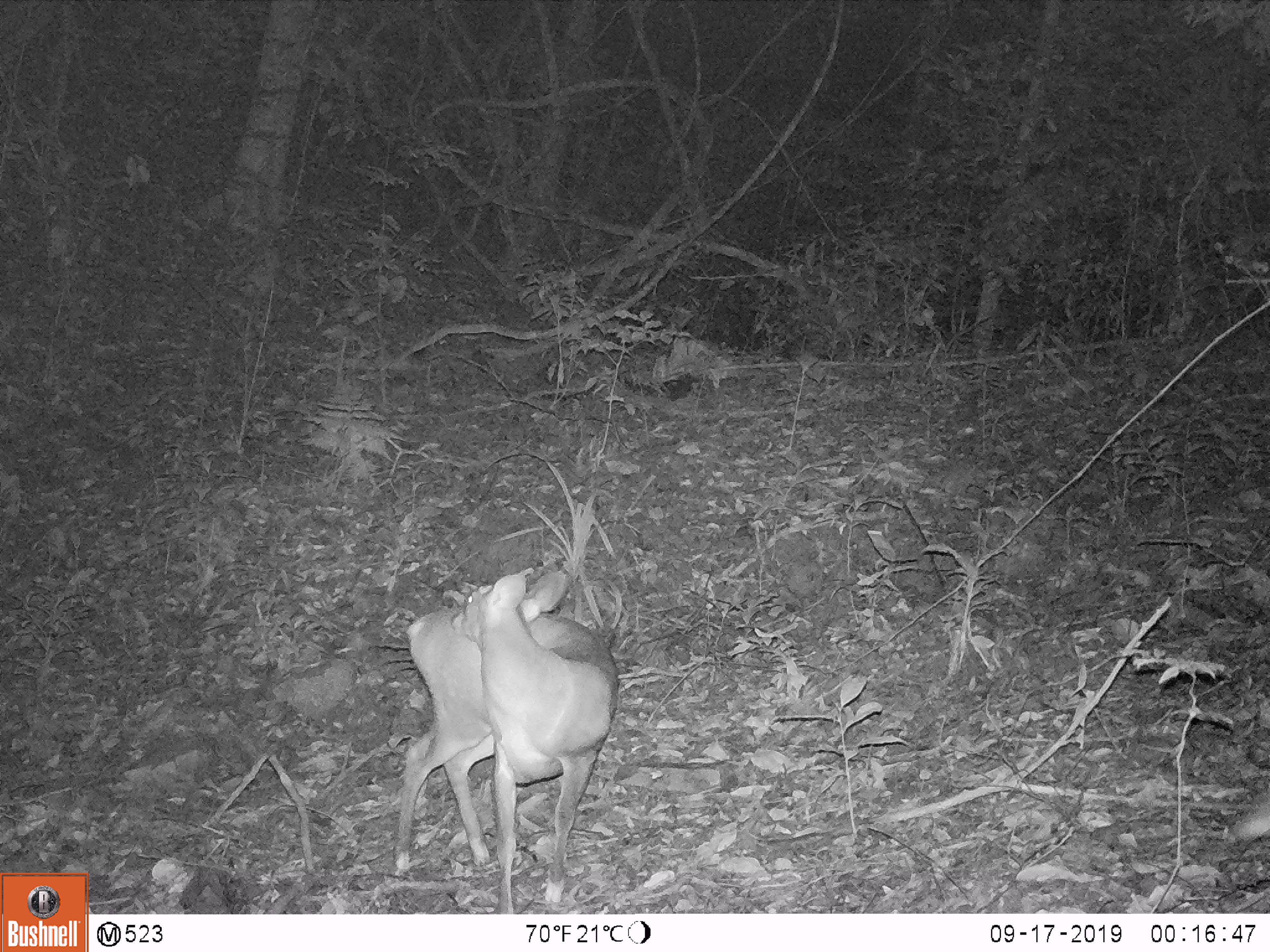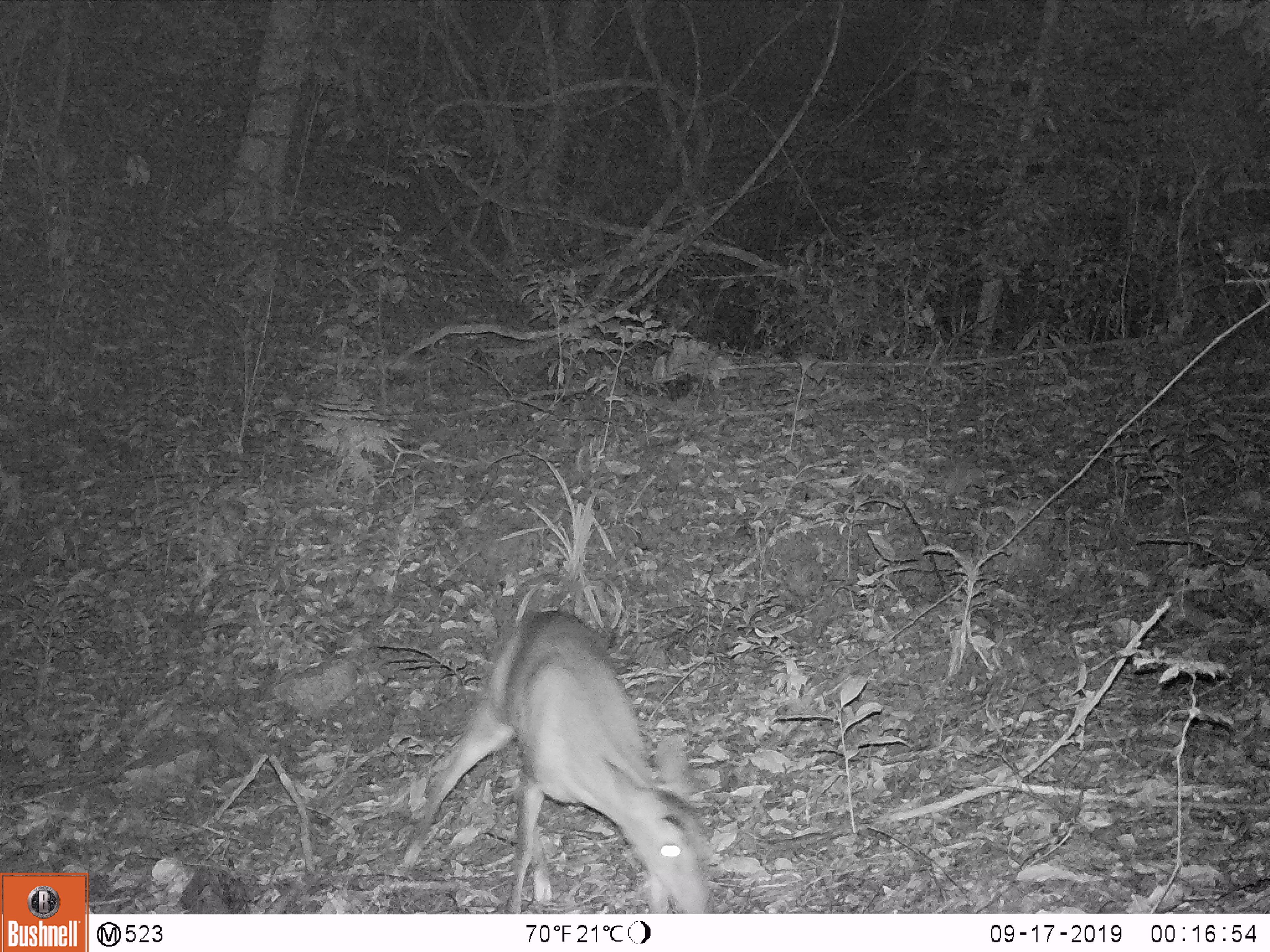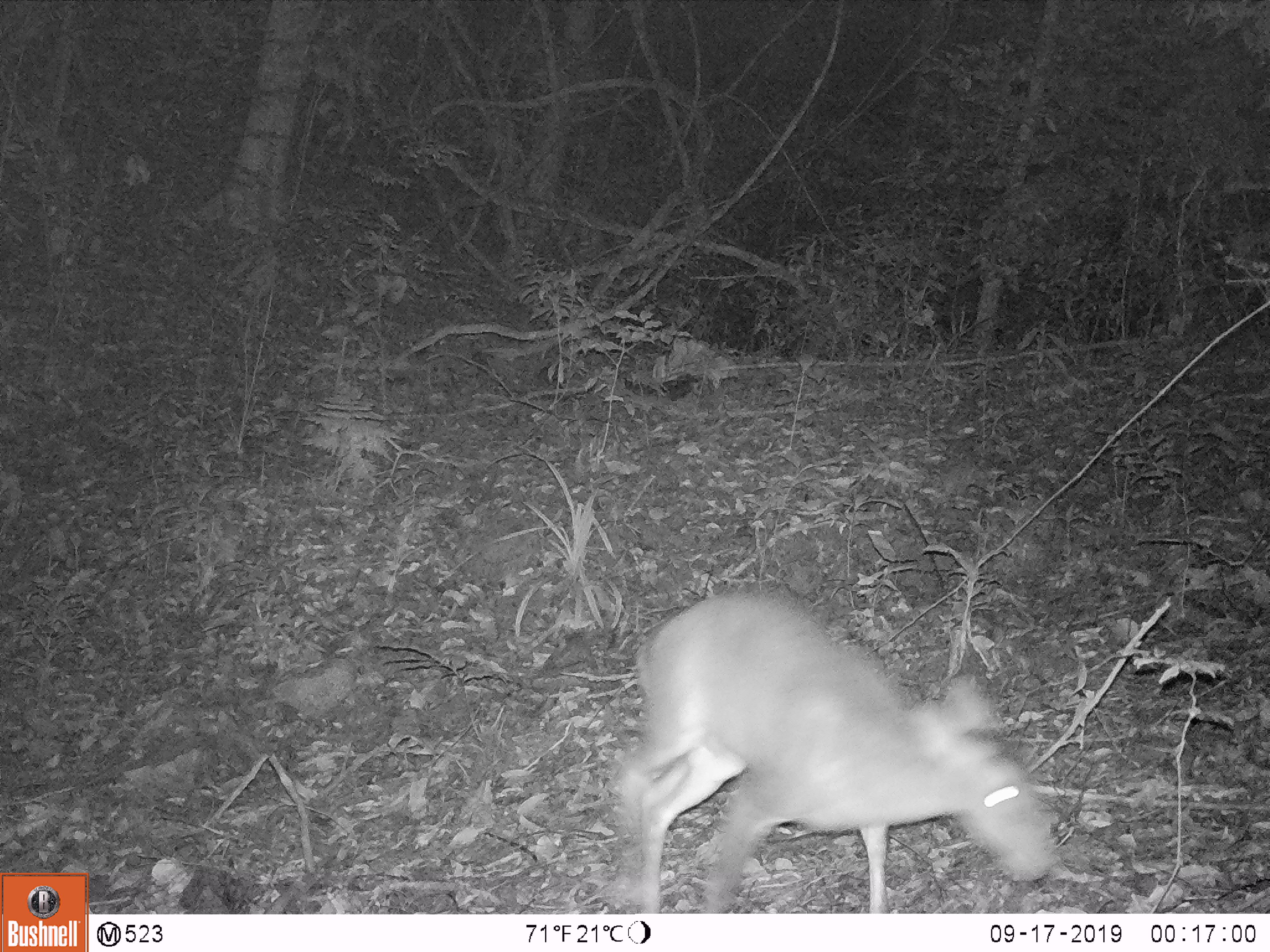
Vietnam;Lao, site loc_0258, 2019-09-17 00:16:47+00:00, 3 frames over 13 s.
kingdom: Animalia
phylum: Chordata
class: Mammalia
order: Artiodactyla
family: Cervidae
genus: Muntiacus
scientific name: Muntiacus vuquangensis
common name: large-antlered muntjac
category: large antlered muntjac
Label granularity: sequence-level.